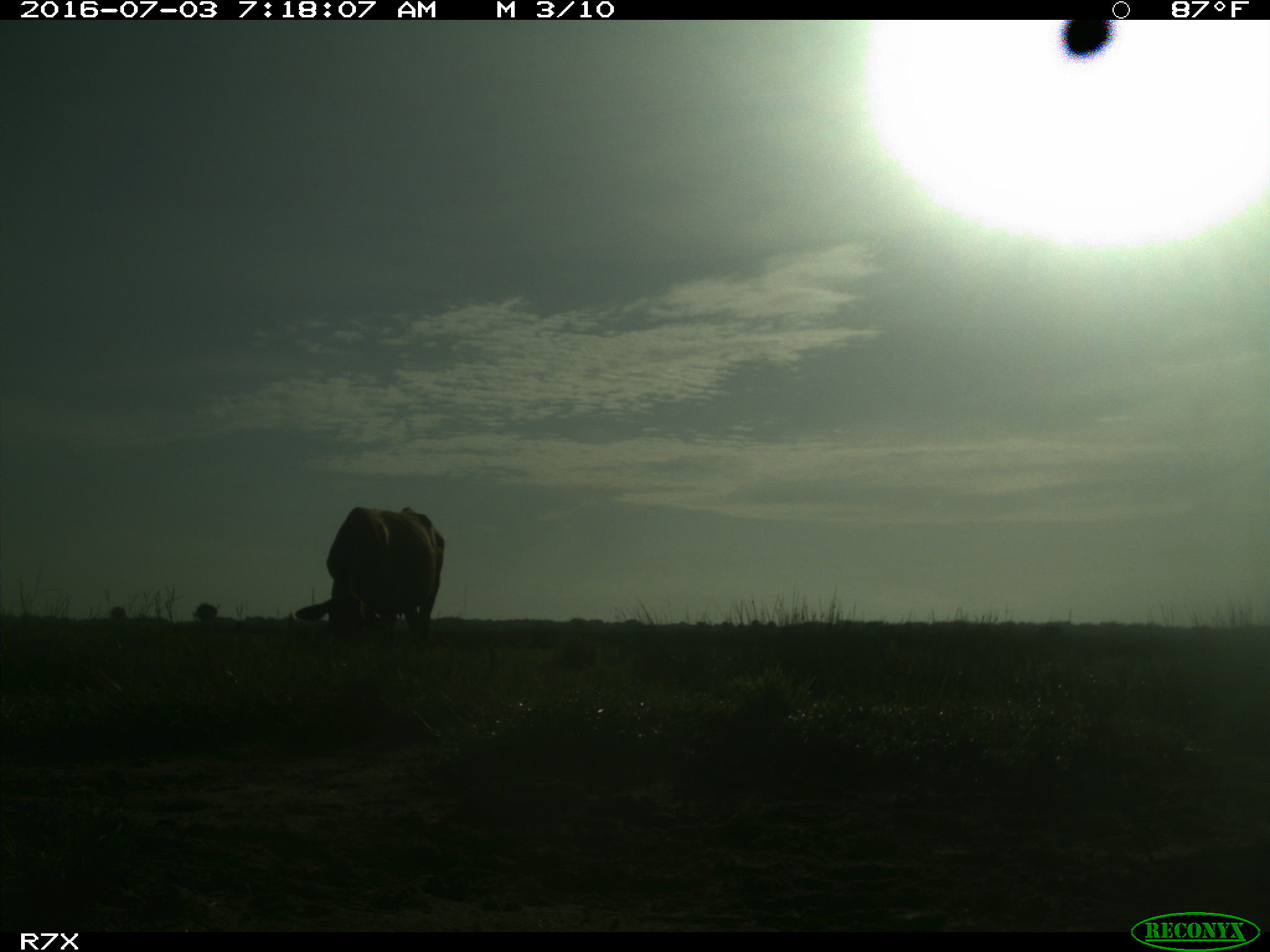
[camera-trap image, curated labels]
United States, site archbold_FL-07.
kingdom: Animalia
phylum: Chordata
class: Mammalia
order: Artiodactyla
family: Bovidae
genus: Bos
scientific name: Bos taurus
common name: domestic cow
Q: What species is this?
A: Bos taurus (domestic cow).